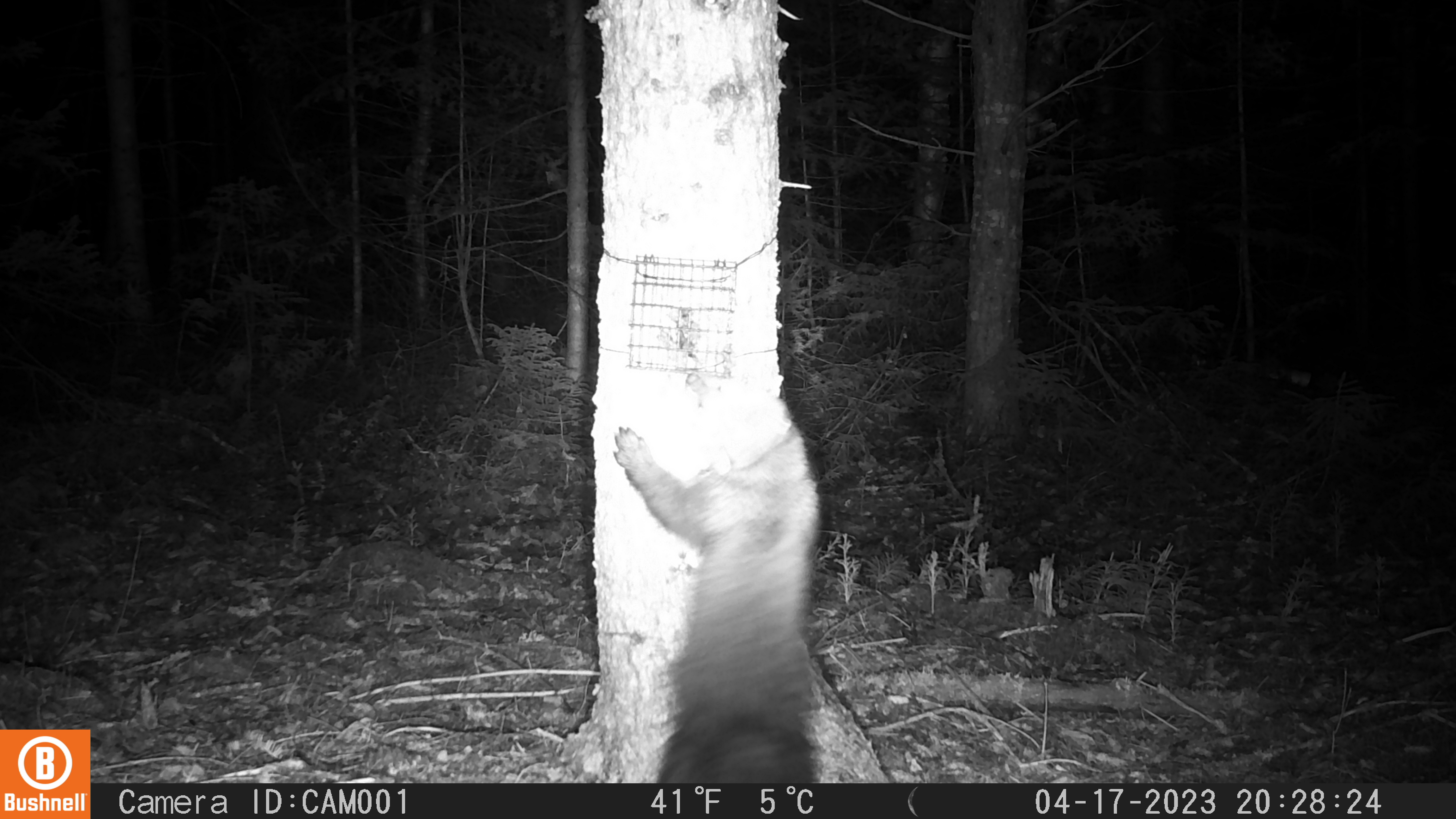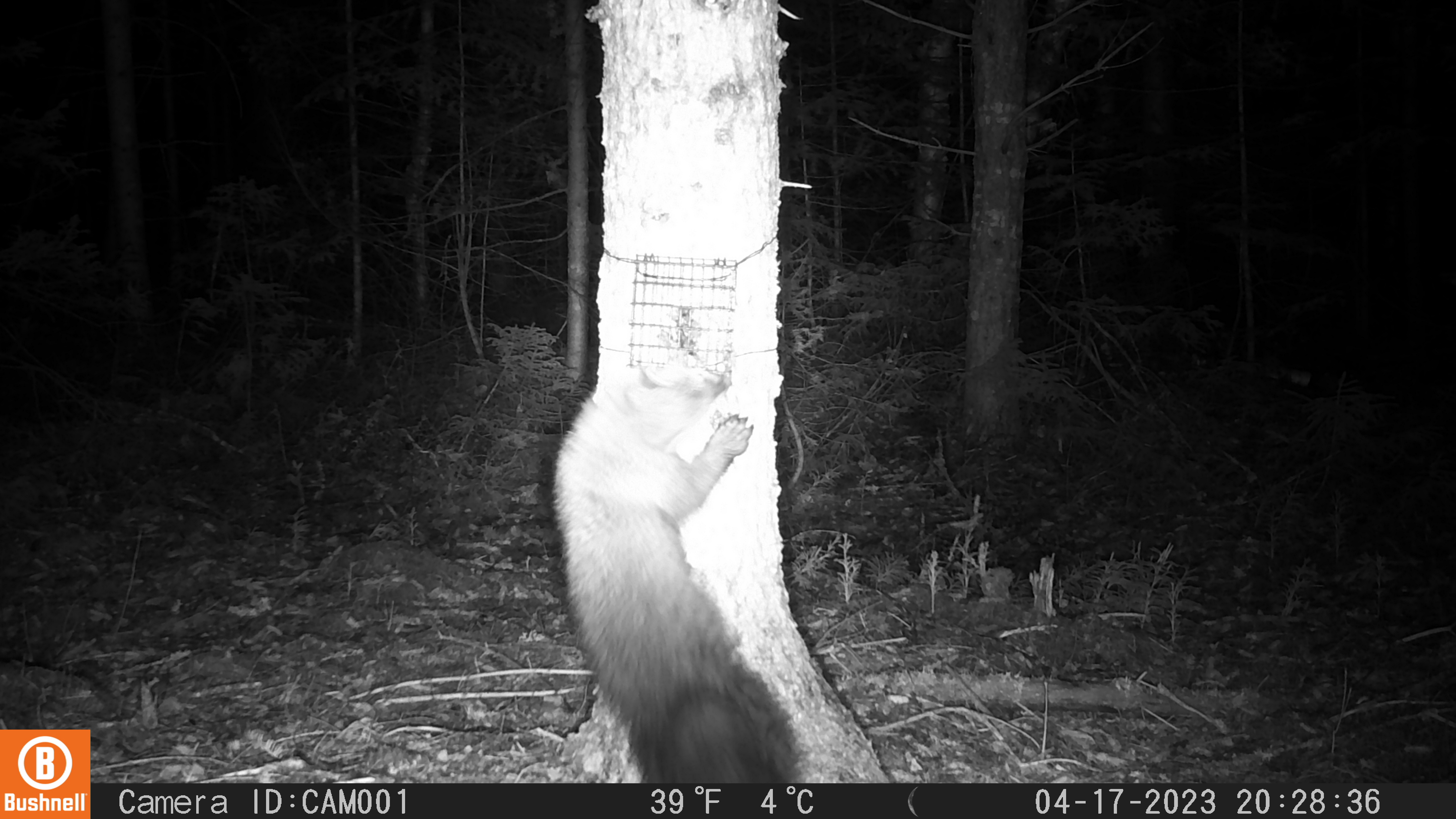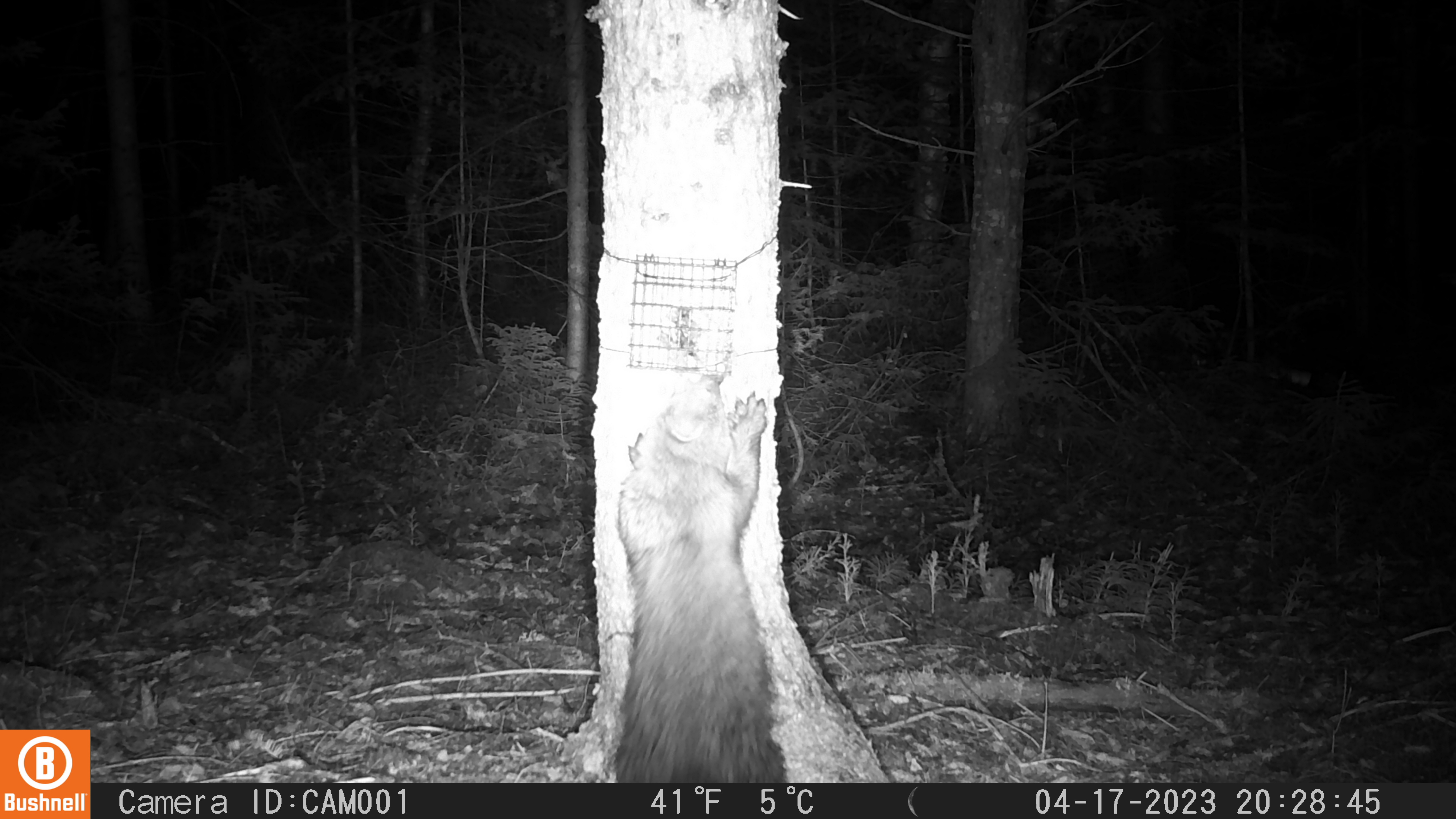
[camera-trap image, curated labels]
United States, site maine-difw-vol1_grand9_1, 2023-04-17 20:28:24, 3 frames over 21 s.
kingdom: Animalia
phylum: Chordata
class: Mammalia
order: Carnivora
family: Mustelidae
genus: Pekania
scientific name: Pekania pennanti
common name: fisher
Fisher (Pekania pennanti).